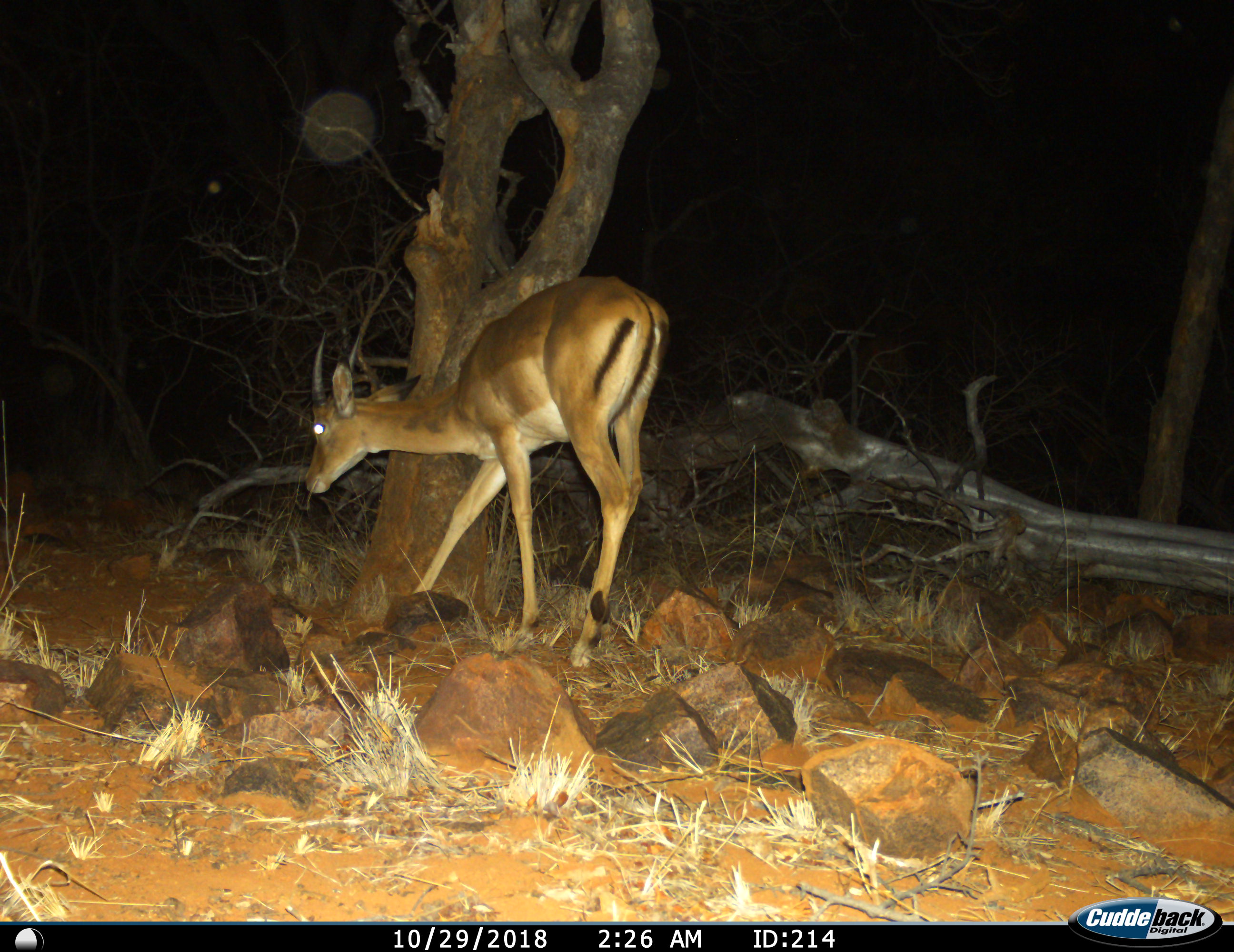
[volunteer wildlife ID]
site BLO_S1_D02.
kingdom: Animalia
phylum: Chordata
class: Mammalia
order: Artiodactyla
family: Bovidae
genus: Aepyceros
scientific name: Aepyceros melampus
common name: impala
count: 1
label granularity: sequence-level